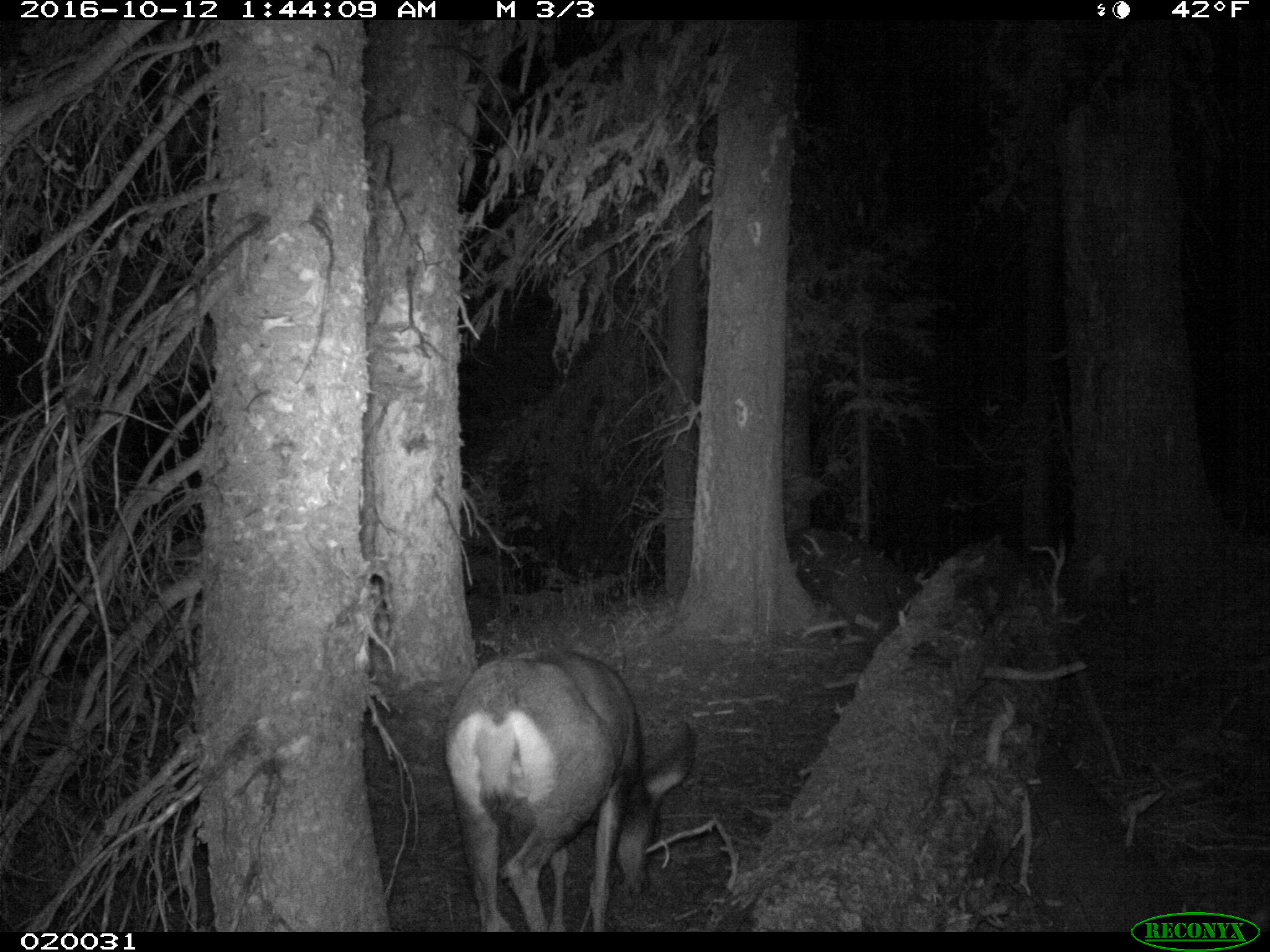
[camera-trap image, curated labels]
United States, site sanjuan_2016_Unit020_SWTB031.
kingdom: Animalia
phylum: Chordata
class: Mammalia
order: Artiodactyla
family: Cervidae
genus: Odocoileus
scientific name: Odocoileus hemionus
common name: mule deer